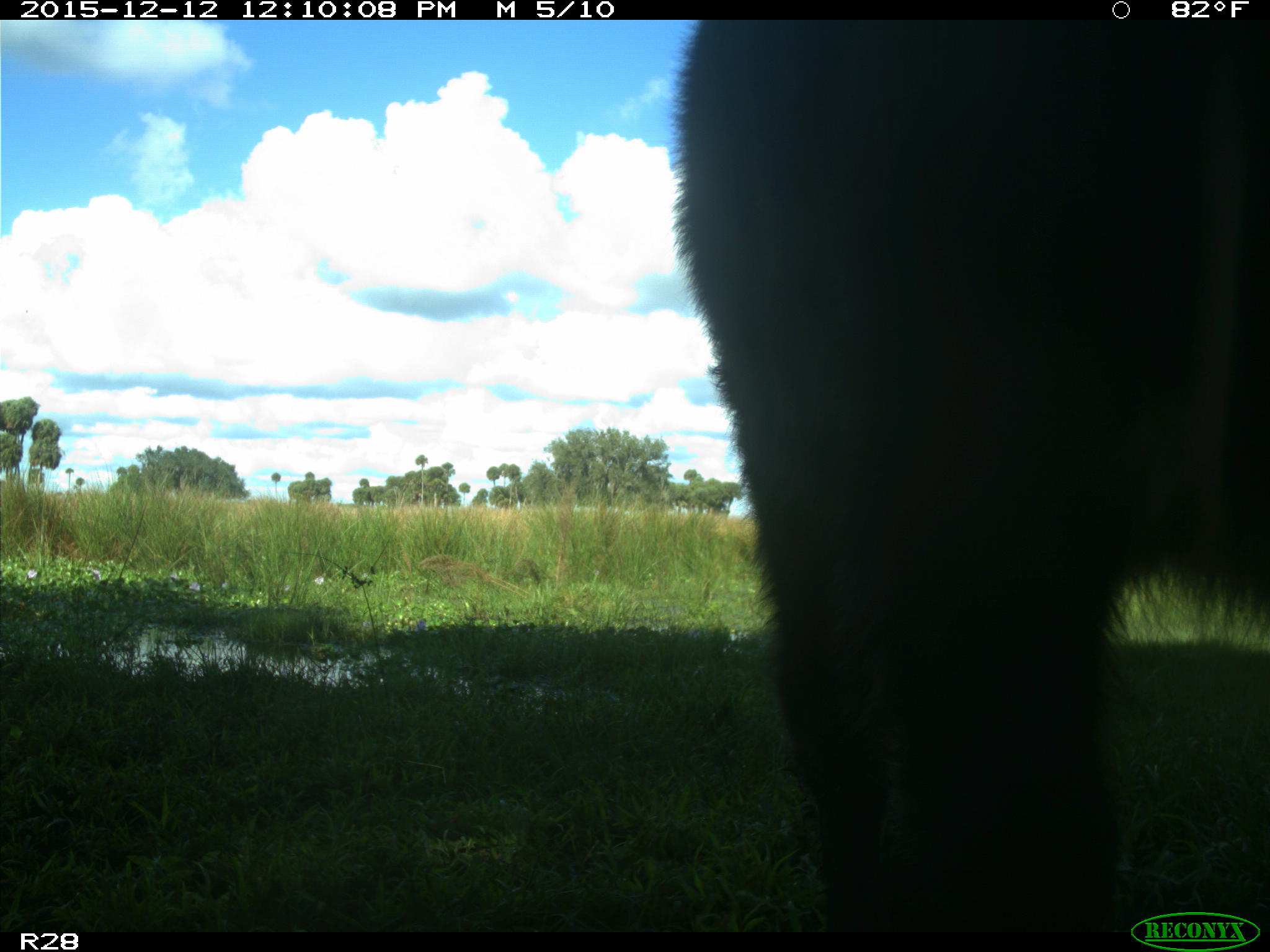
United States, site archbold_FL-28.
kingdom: Animalia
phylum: Chordata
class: Mammalia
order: Artiodactyla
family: Bovidae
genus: Bos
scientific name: Bos taurus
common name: domestic cow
Bos taurus (domestic cow).